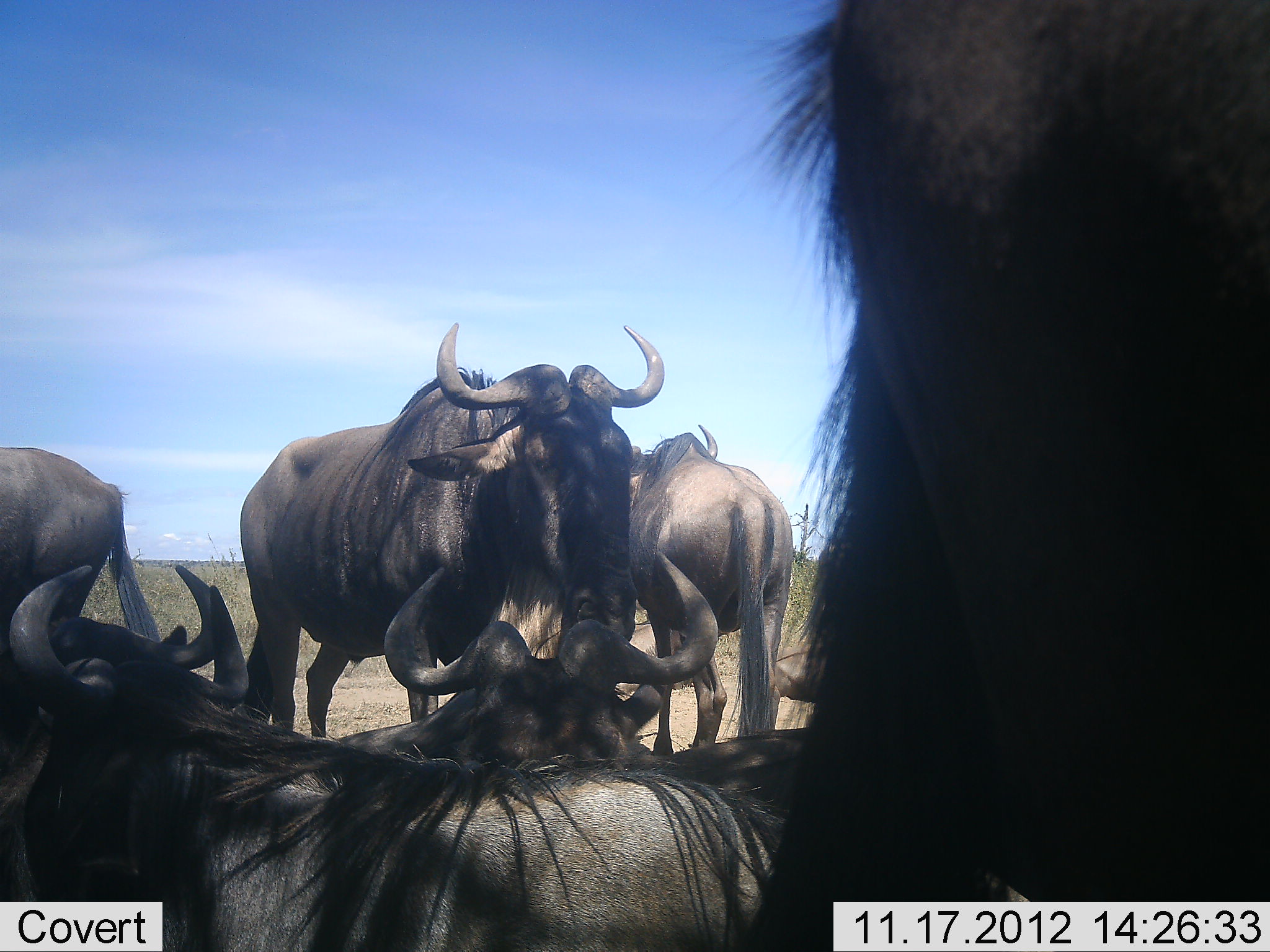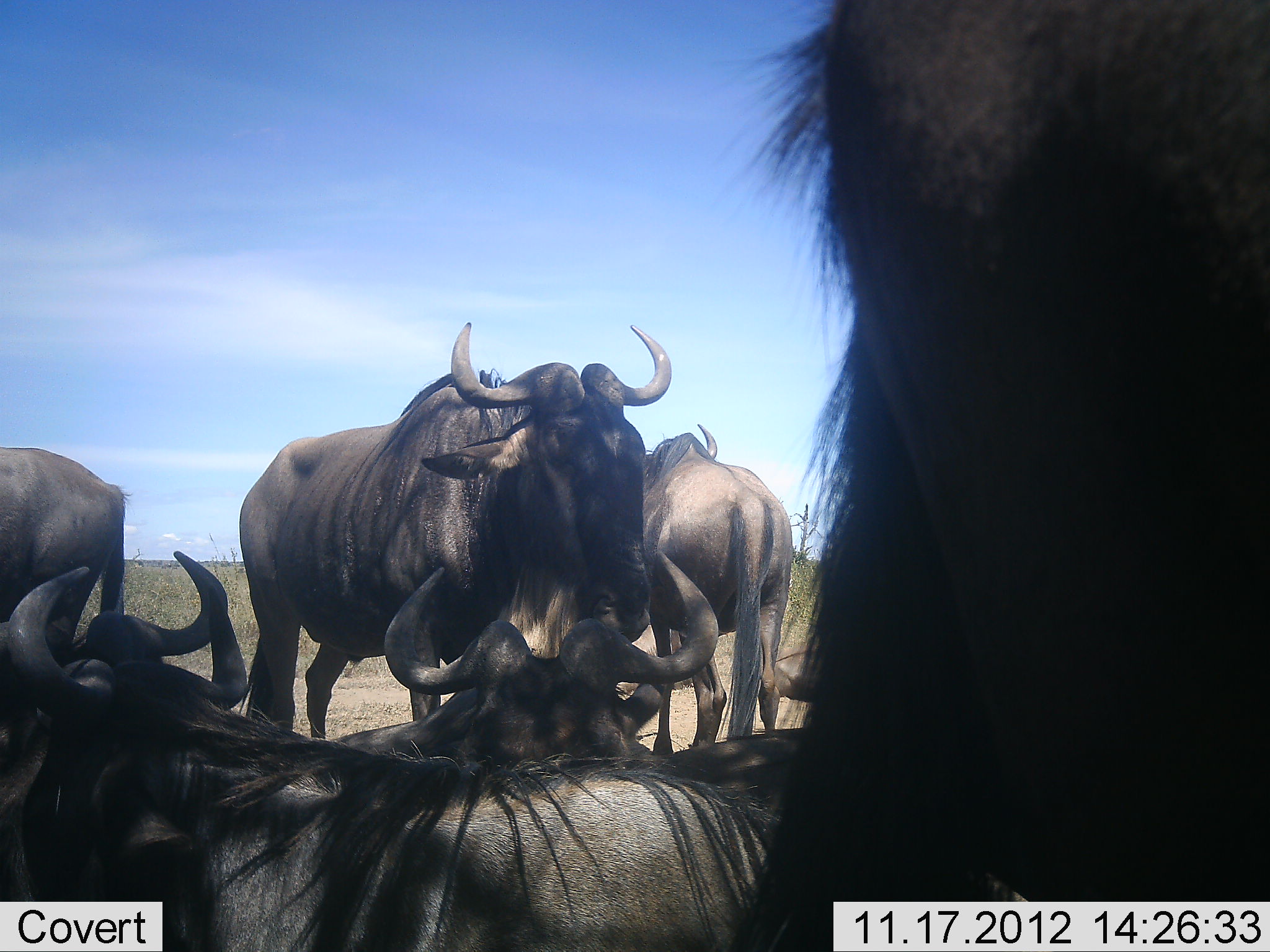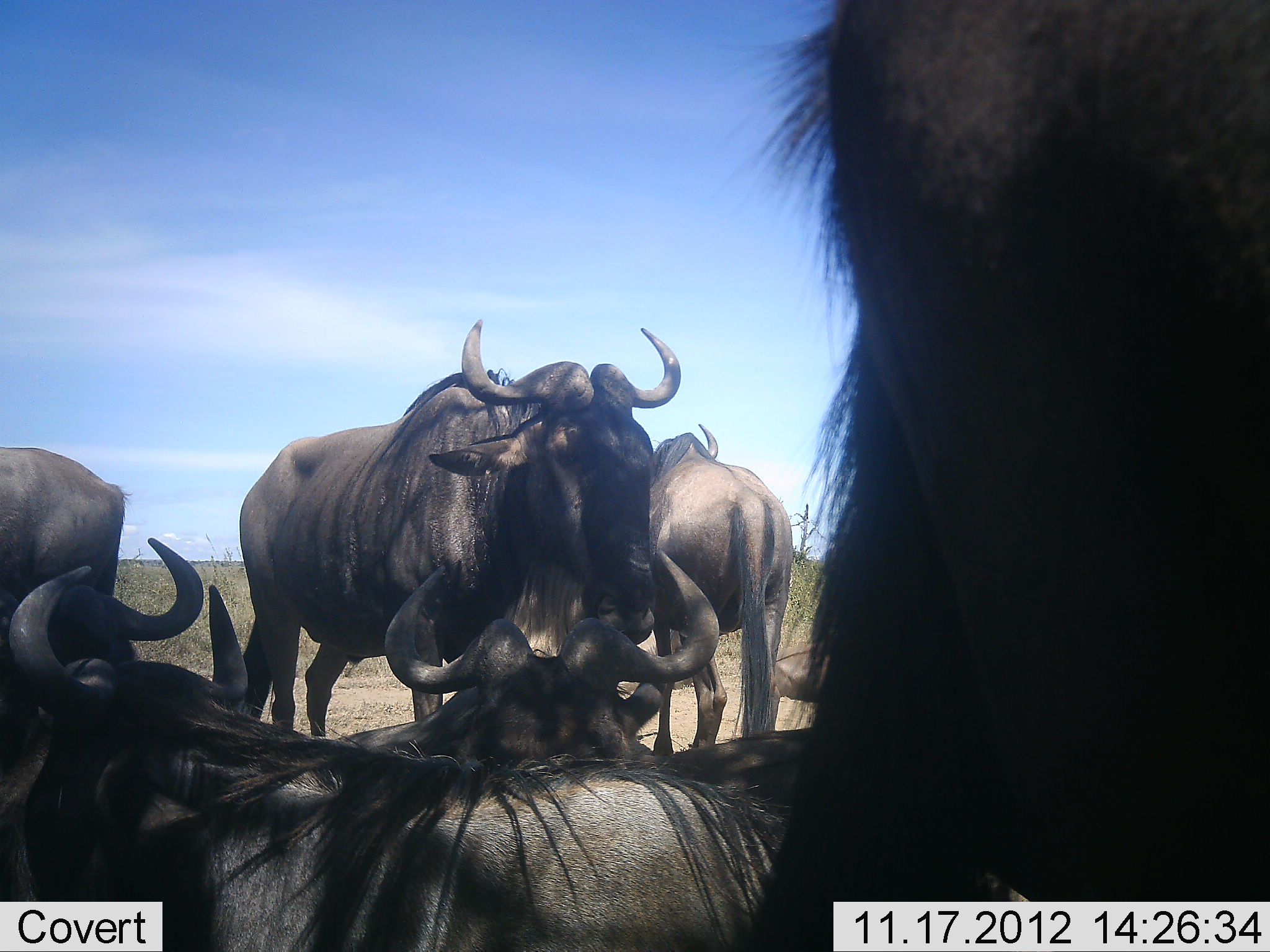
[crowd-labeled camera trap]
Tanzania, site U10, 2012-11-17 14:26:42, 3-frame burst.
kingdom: Animalia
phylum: Chordata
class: Mammalia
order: Artiodactyla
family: Bovidae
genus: Connochaetes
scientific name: Connochaetes taurinus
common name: blue wildebeest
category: wildebeest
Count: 7.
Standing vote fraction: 90%.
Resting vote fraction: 70%.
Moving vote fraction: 10%.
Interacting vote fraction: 0%.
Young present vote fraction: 0%.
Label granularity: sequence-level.